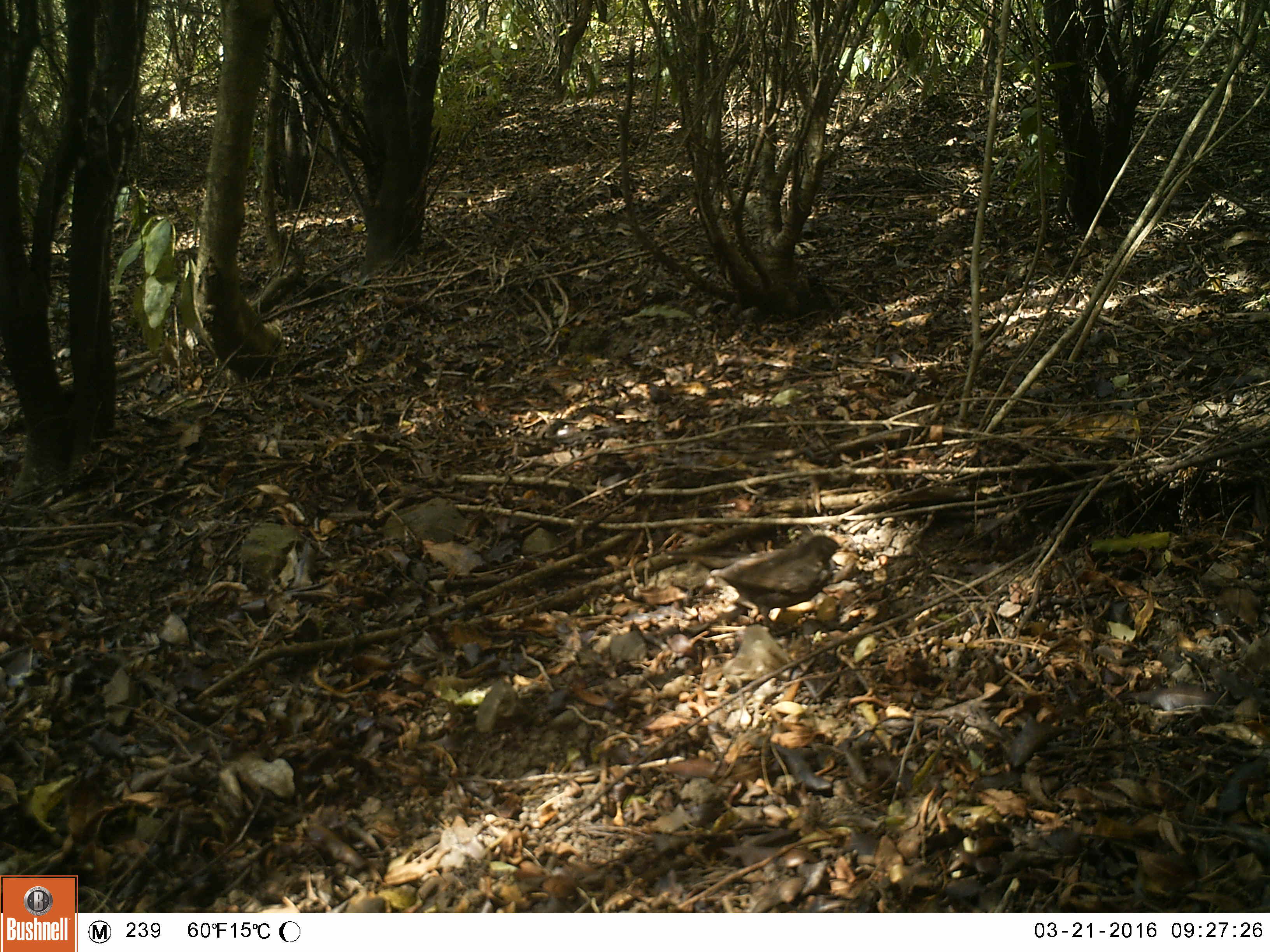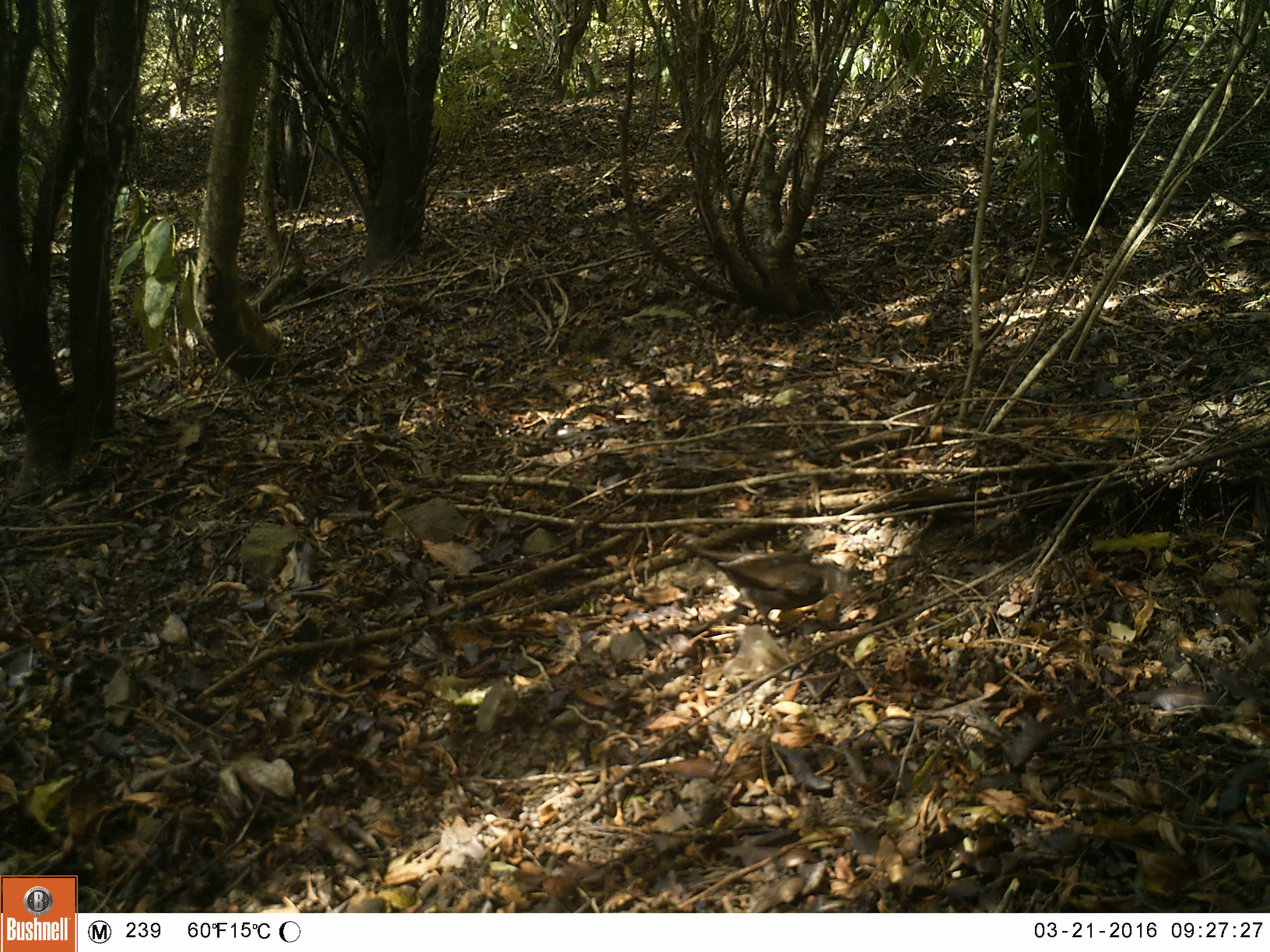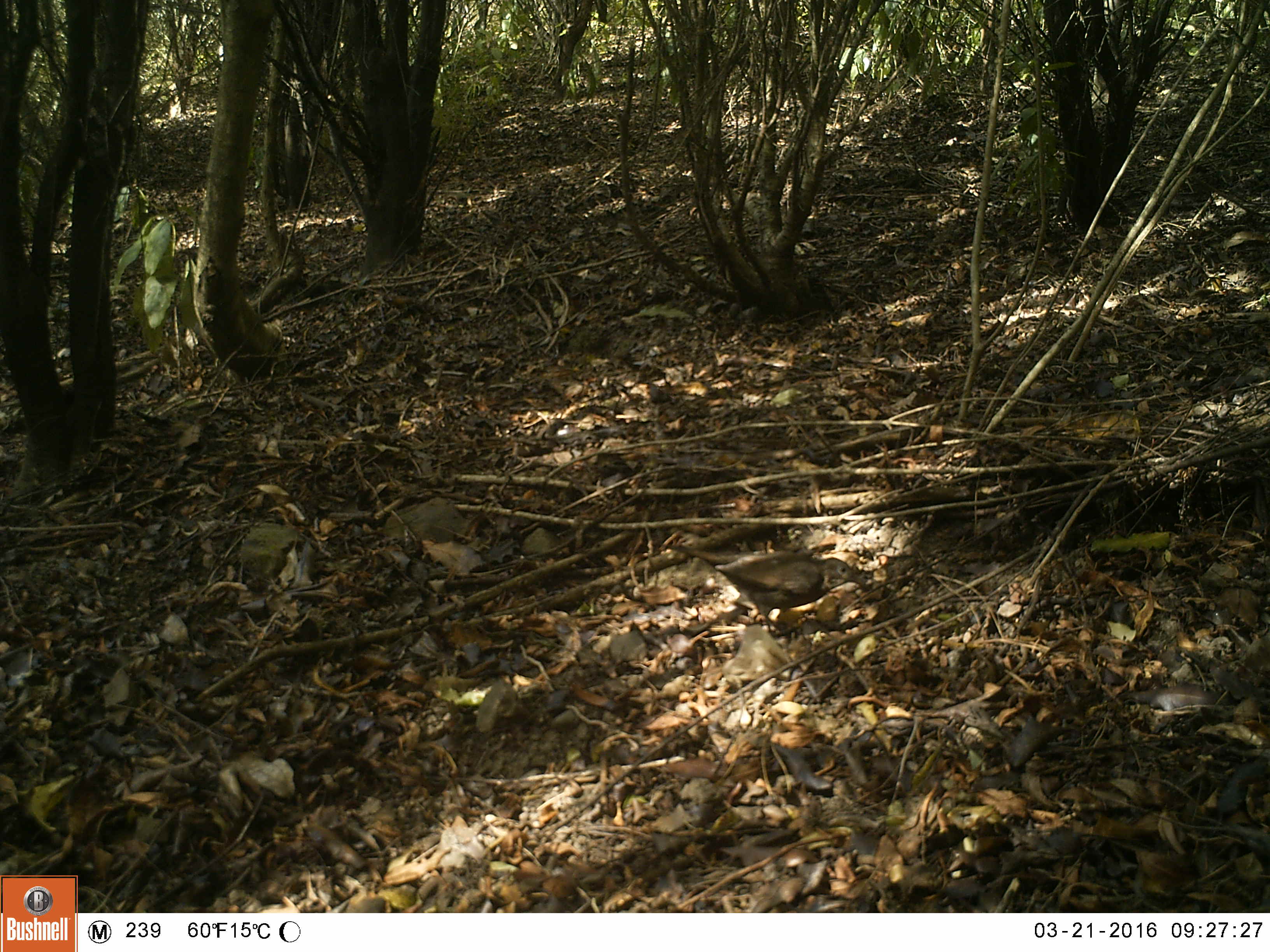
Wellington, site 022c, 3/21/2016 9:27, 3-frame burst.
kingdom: Animalia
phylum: Chordata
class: Aves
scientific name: Aves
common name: bird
Bird (Aves).